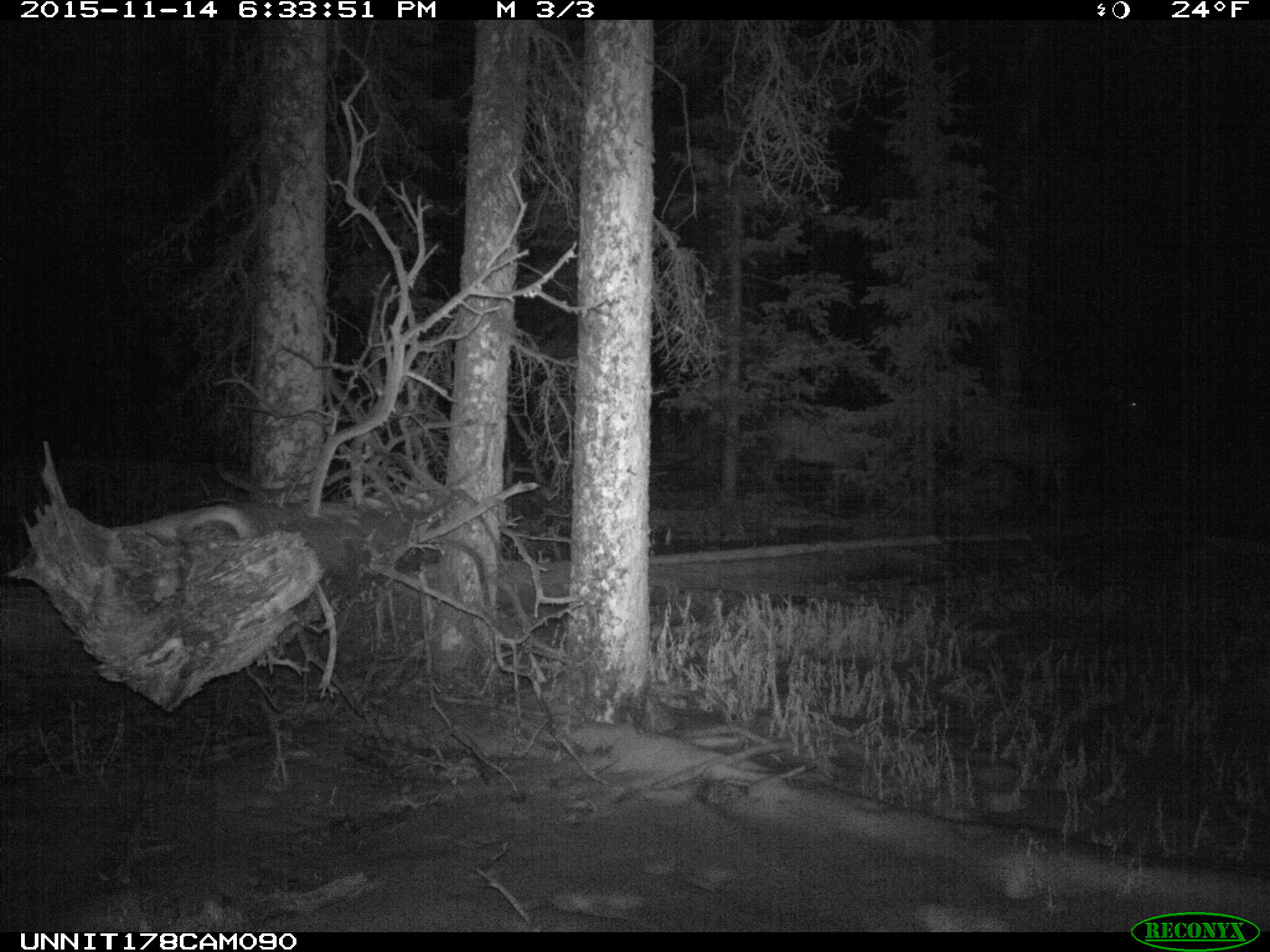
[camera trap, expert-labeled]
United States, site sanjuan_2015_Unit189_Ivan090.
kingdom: Animalia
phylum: Chordata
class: Mammalia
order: Artiodactyla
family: Cervidae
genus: Cervus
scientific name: Cervus elaphus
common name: red deer